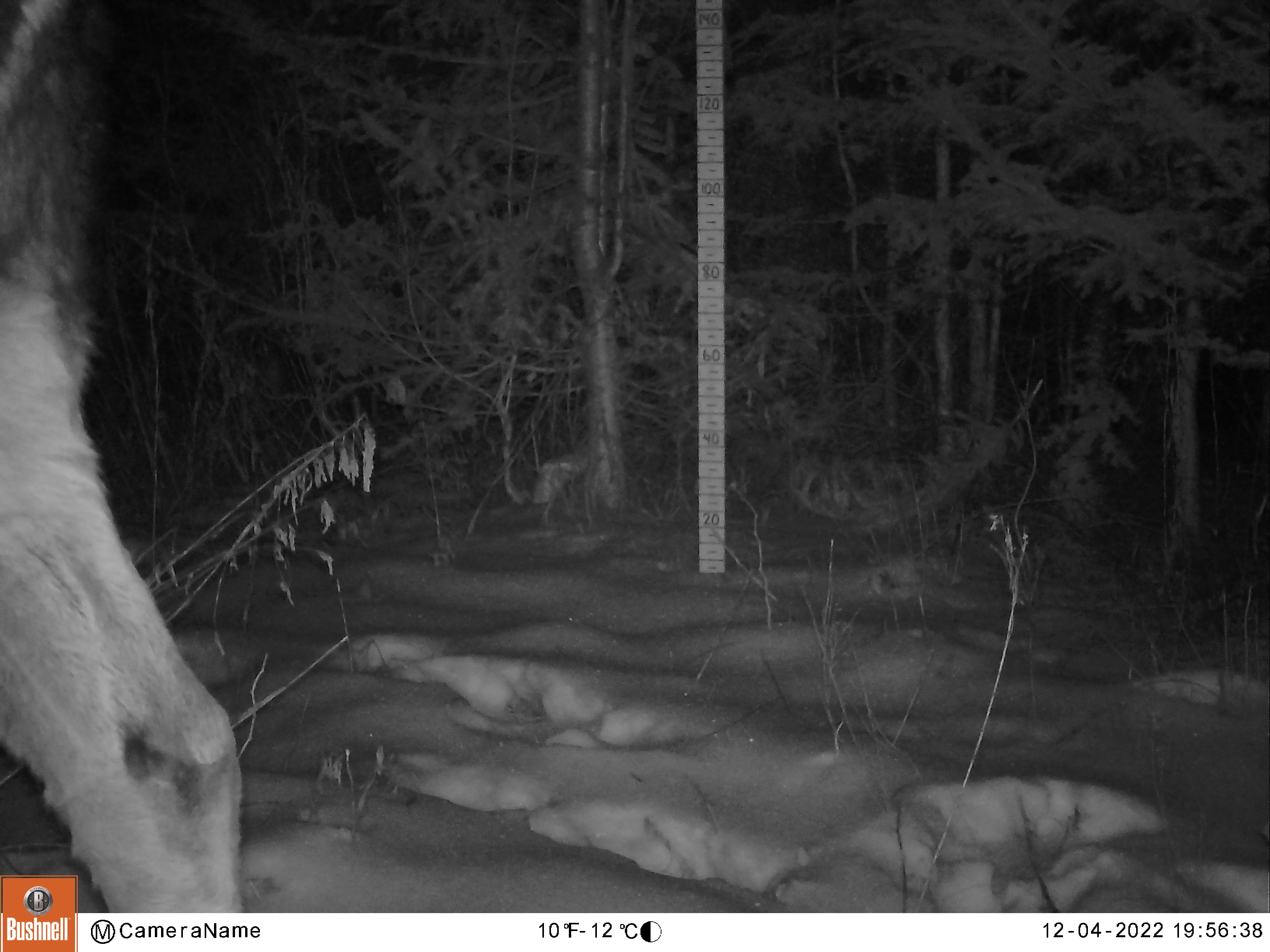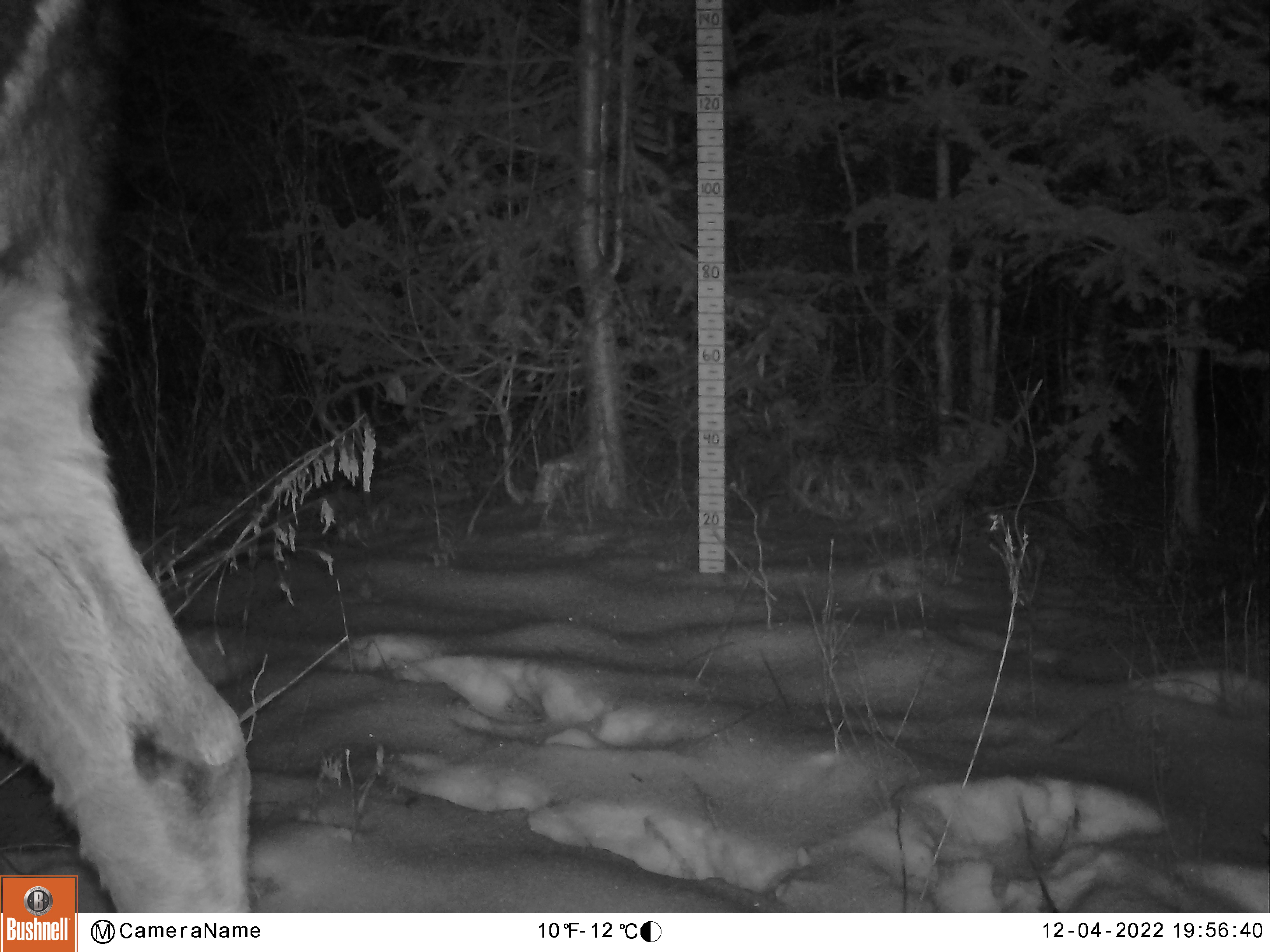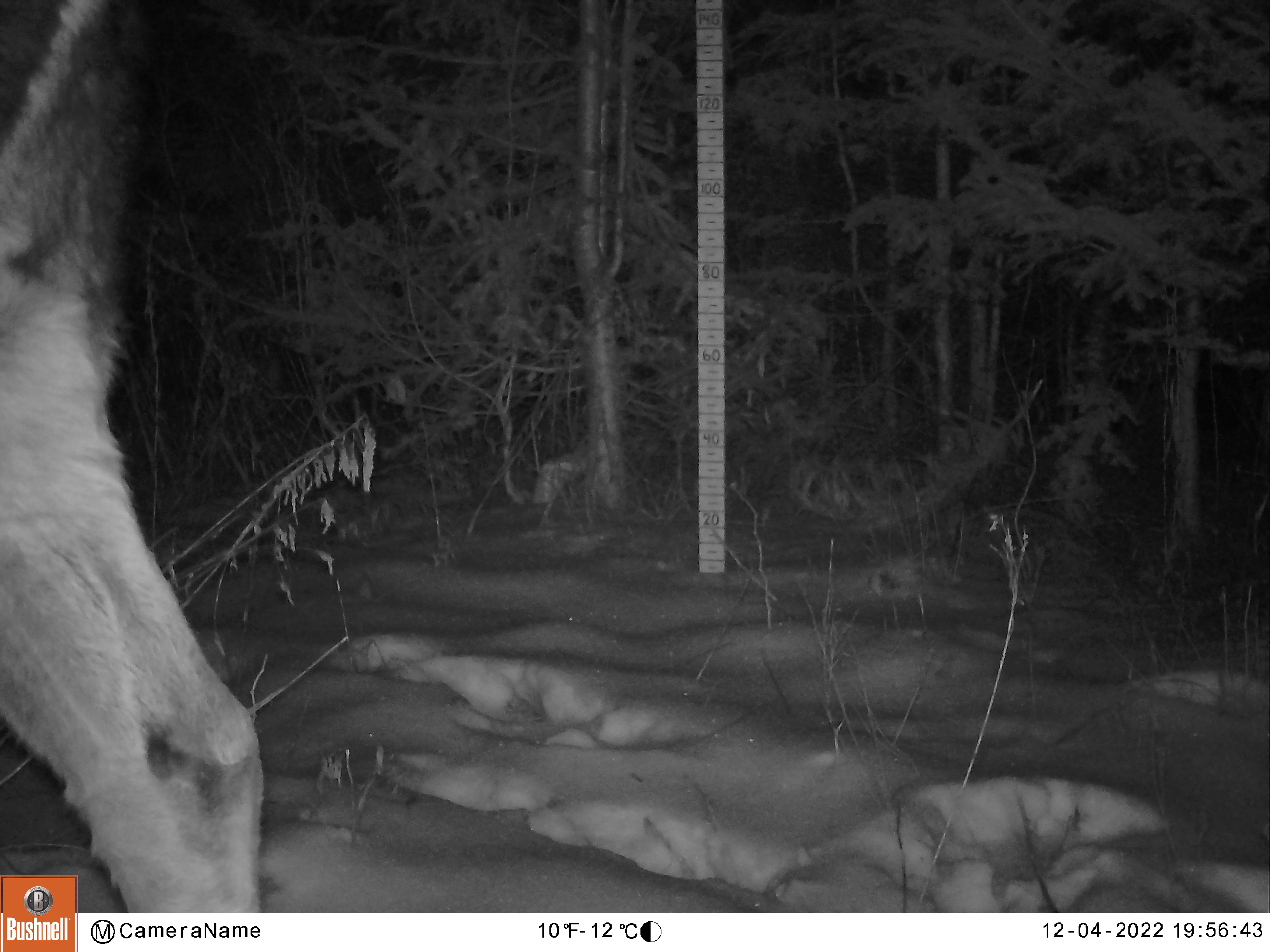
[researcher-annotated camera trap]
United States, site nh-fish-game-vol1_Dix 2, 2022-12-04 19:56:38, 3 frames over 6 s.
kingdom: Animalia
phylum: Chordata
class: Mammalia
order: Artiodactyla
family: Cervidae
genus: Alces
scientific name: Alces alces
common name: moose